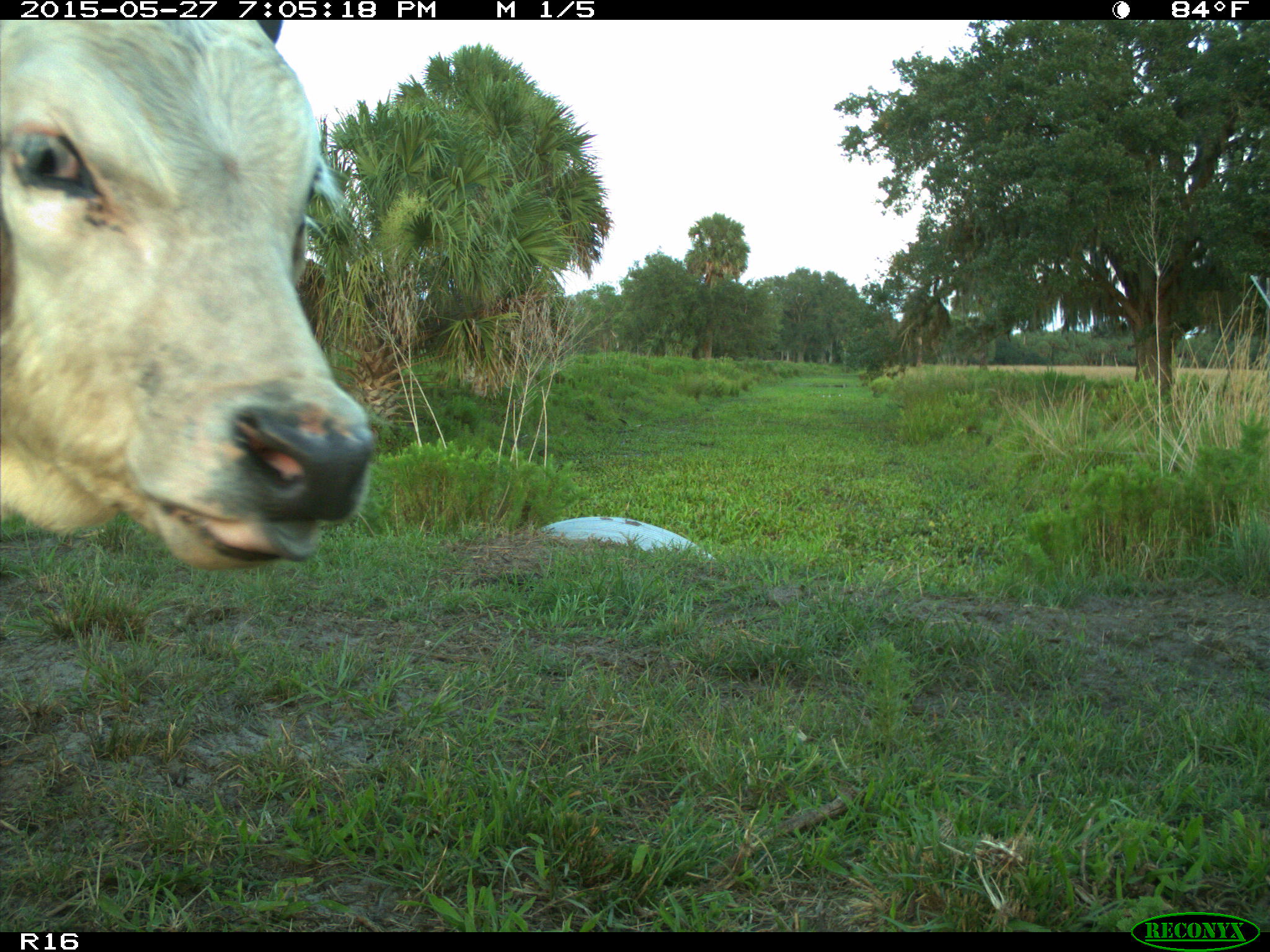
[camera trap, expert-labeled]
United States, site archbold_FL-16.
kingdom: Animalia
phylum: Chordata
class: Mammalia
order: Artiodactyla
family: Bovidae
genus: Bos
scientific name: Bos taurus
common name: domestic cow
Bos taurus (domestic cow).